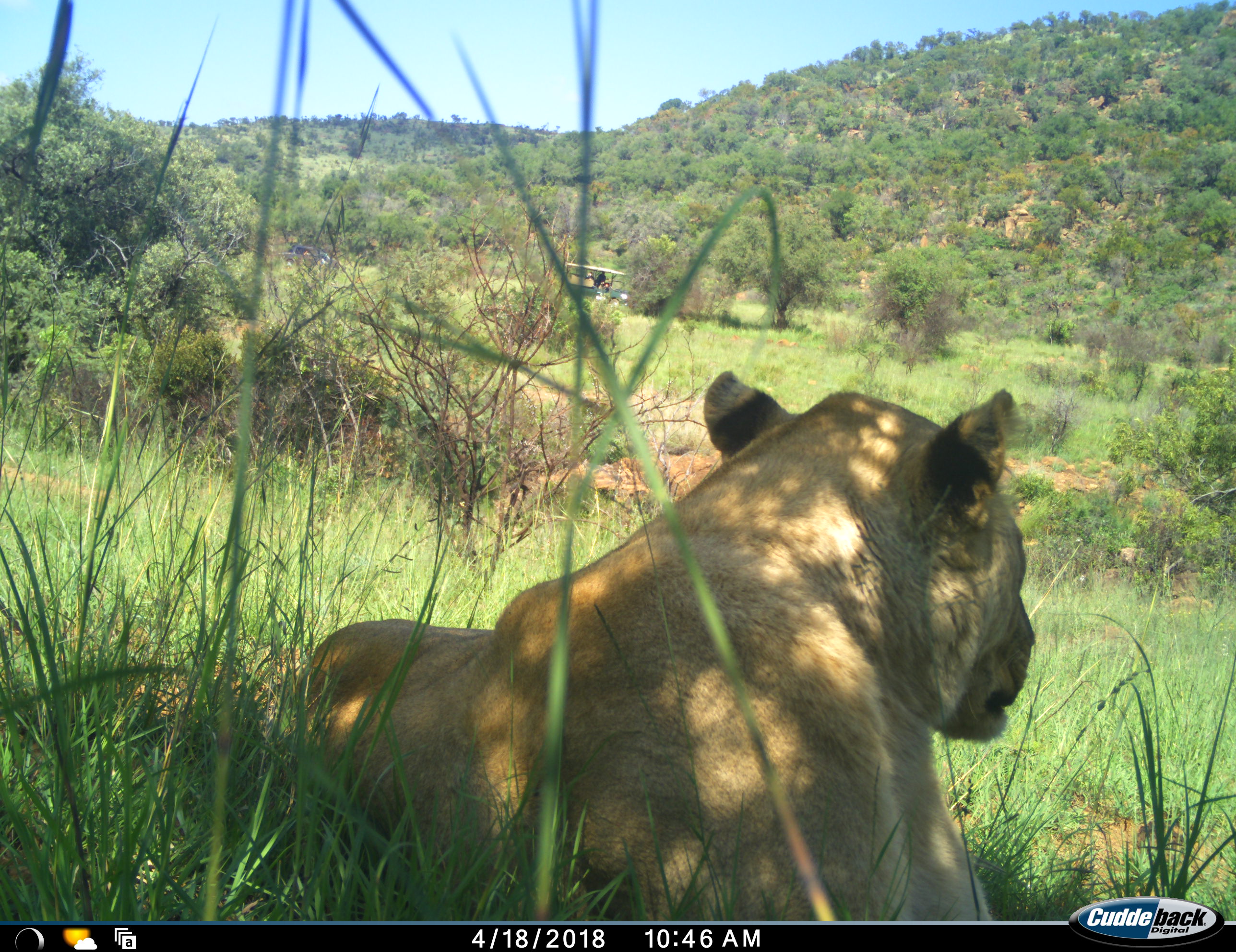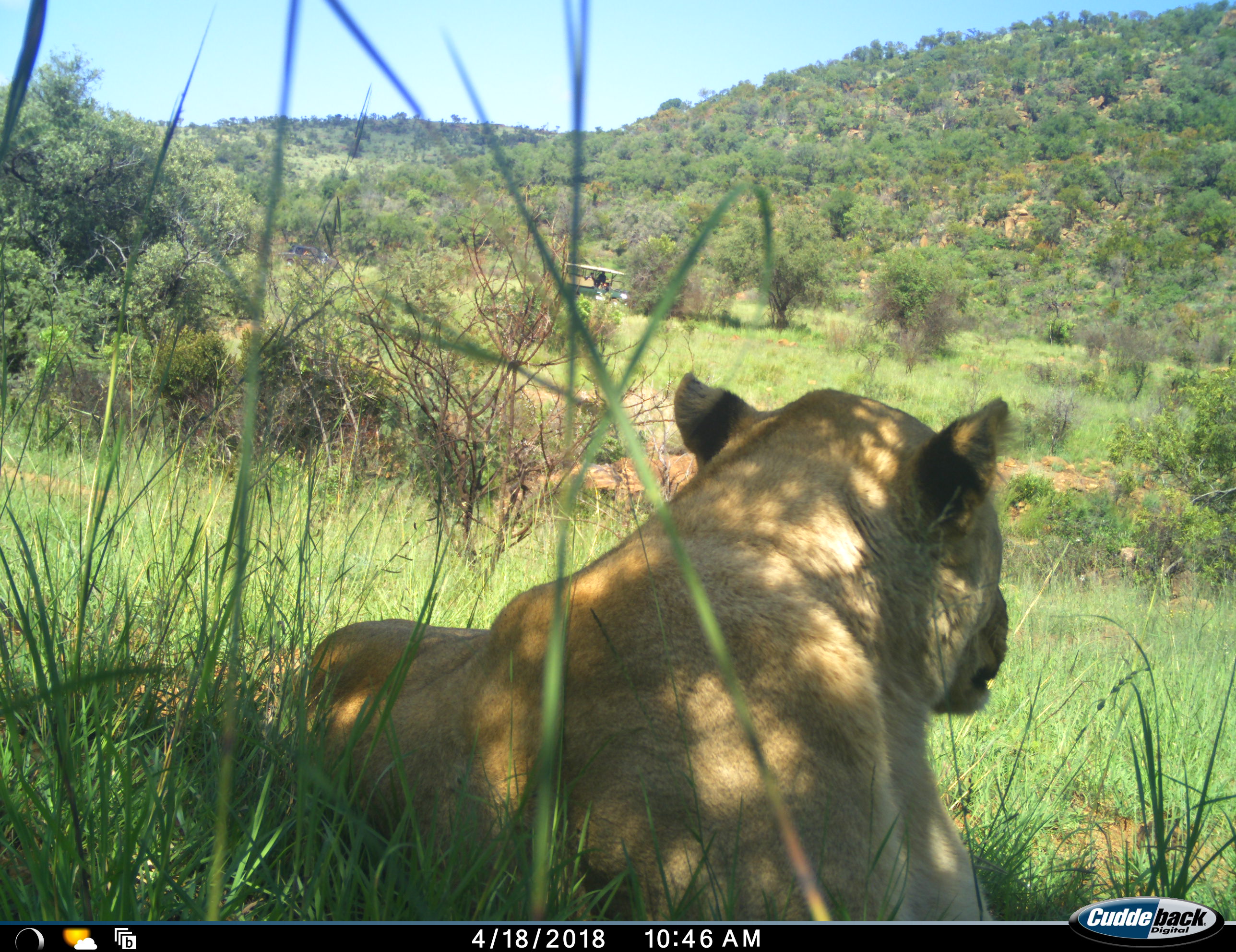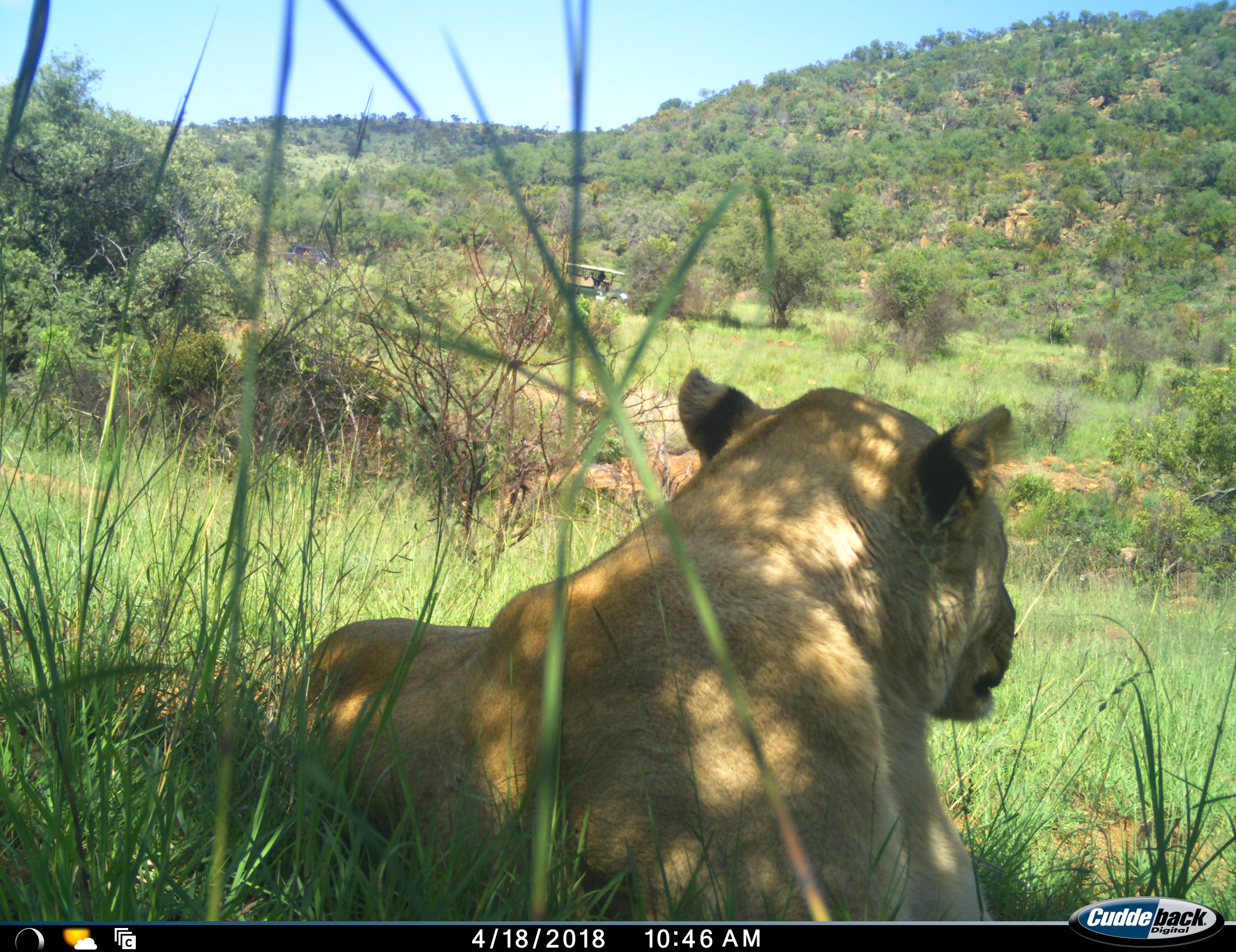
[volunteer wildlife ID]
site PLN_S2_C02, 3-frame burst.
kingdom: Animalia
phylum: Chordata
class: Mammalia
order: Carnivora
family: Felidae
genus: Panthera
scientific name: Panthera leo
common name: lion female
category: lionfemale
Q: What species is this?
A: Lionfemale (lion female) (Panthera leo).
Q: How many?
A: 1.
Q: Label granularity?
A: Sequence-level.